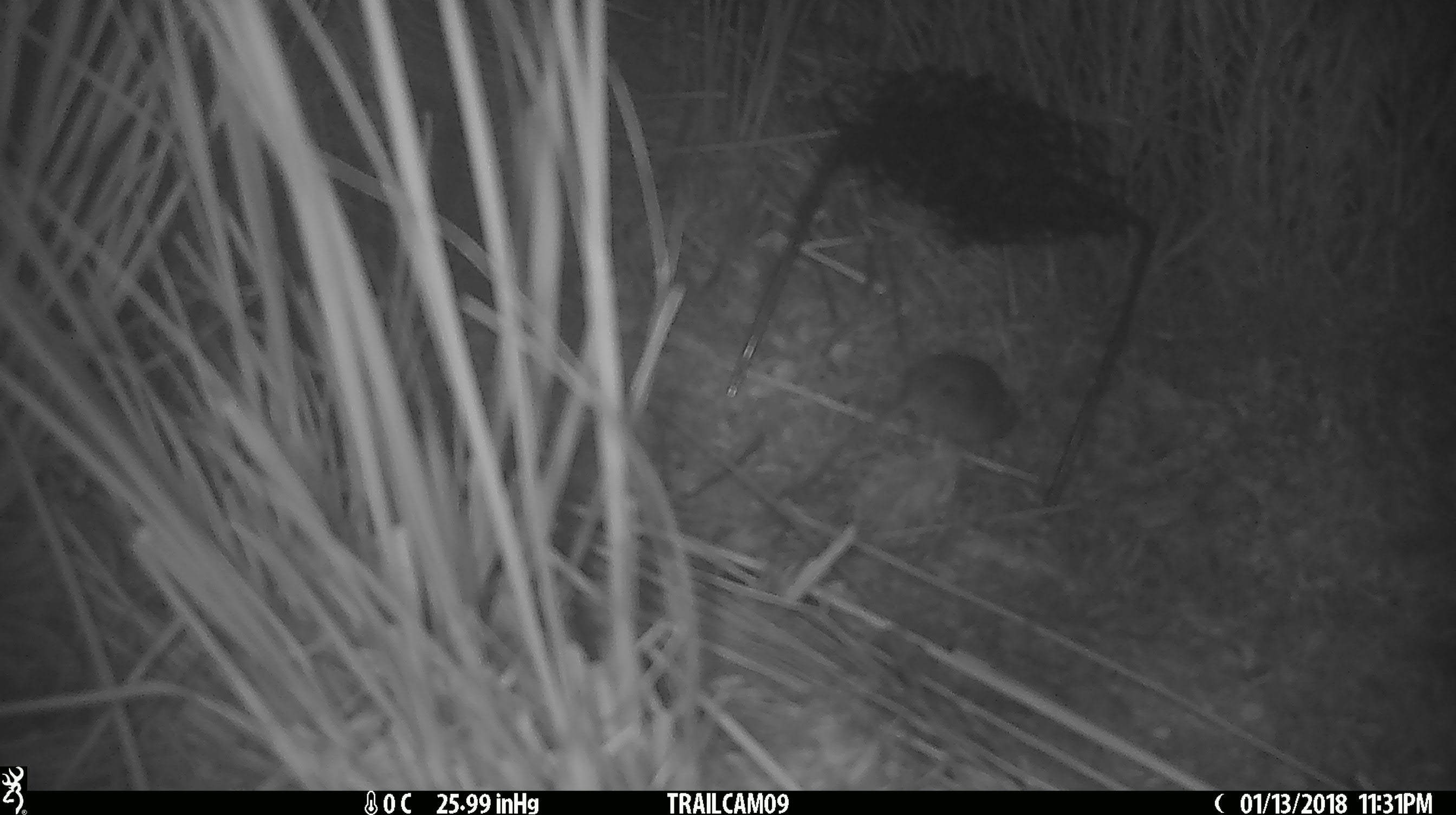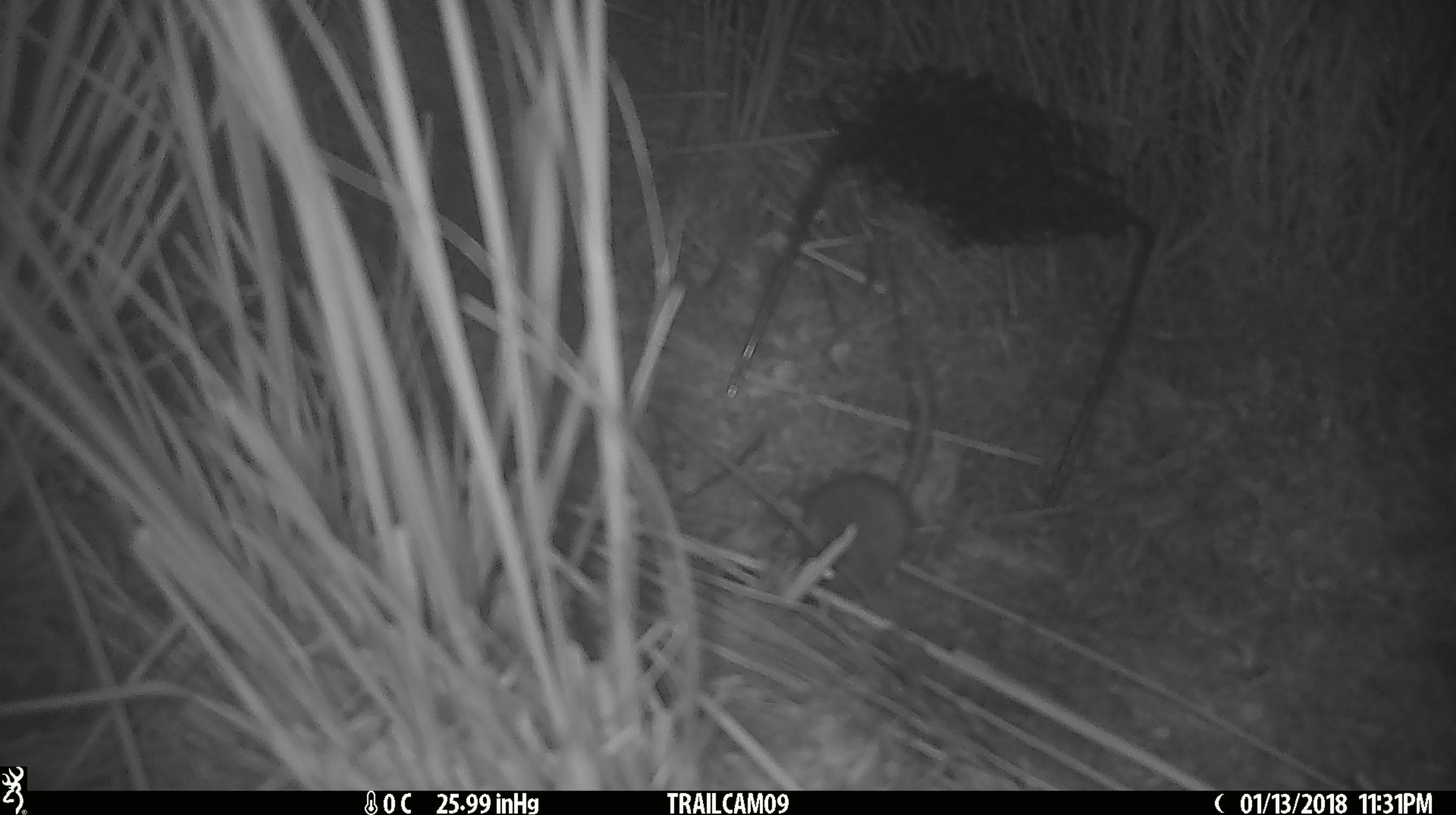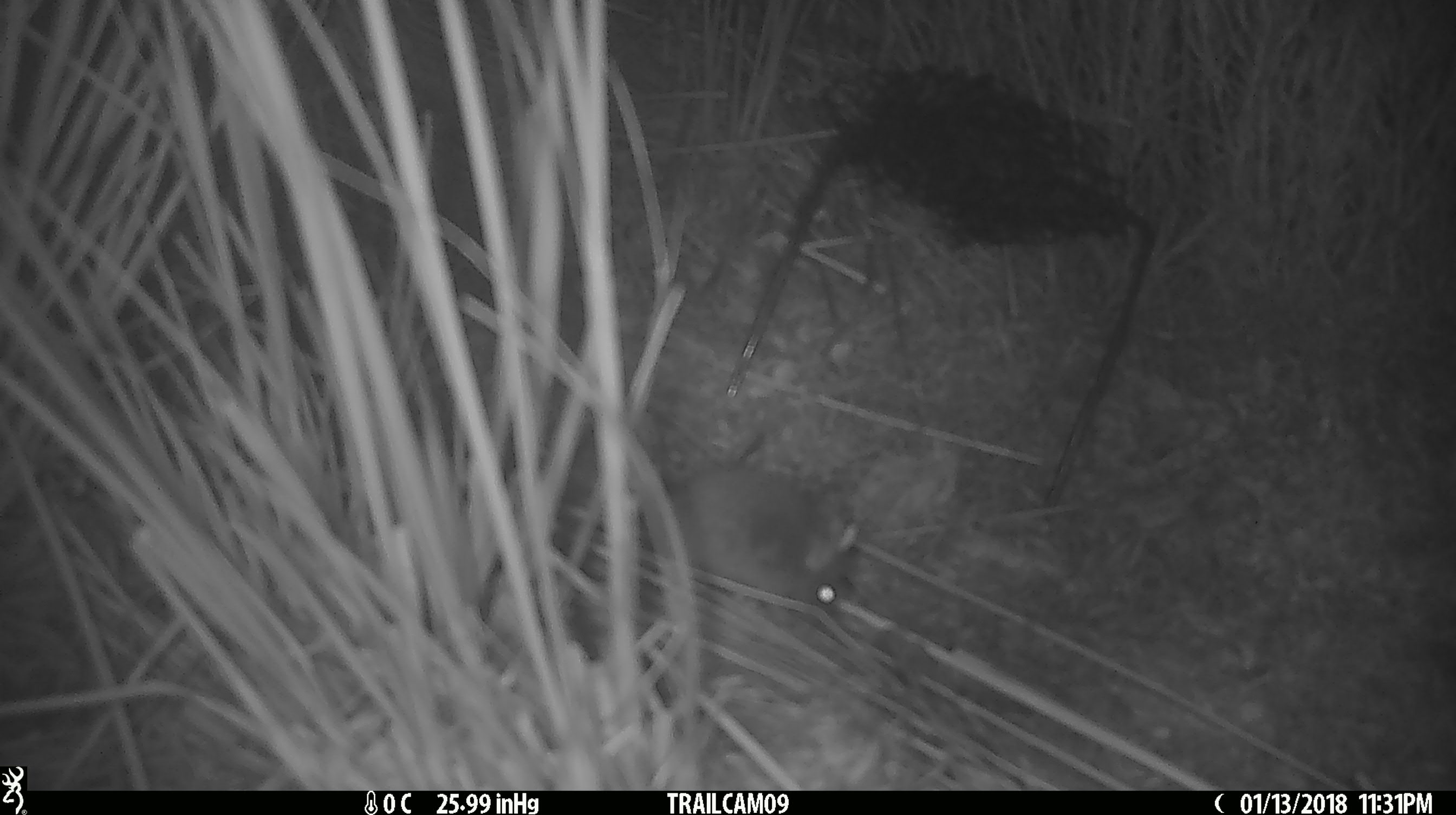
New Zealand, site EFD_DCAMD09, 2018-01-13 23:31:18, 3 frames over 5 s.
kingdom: Animalia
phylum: Chordata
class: Mammalia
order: Rodentia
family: Muridae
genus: Mus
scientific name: Mus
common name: mouse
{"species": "mouse (Mus)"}